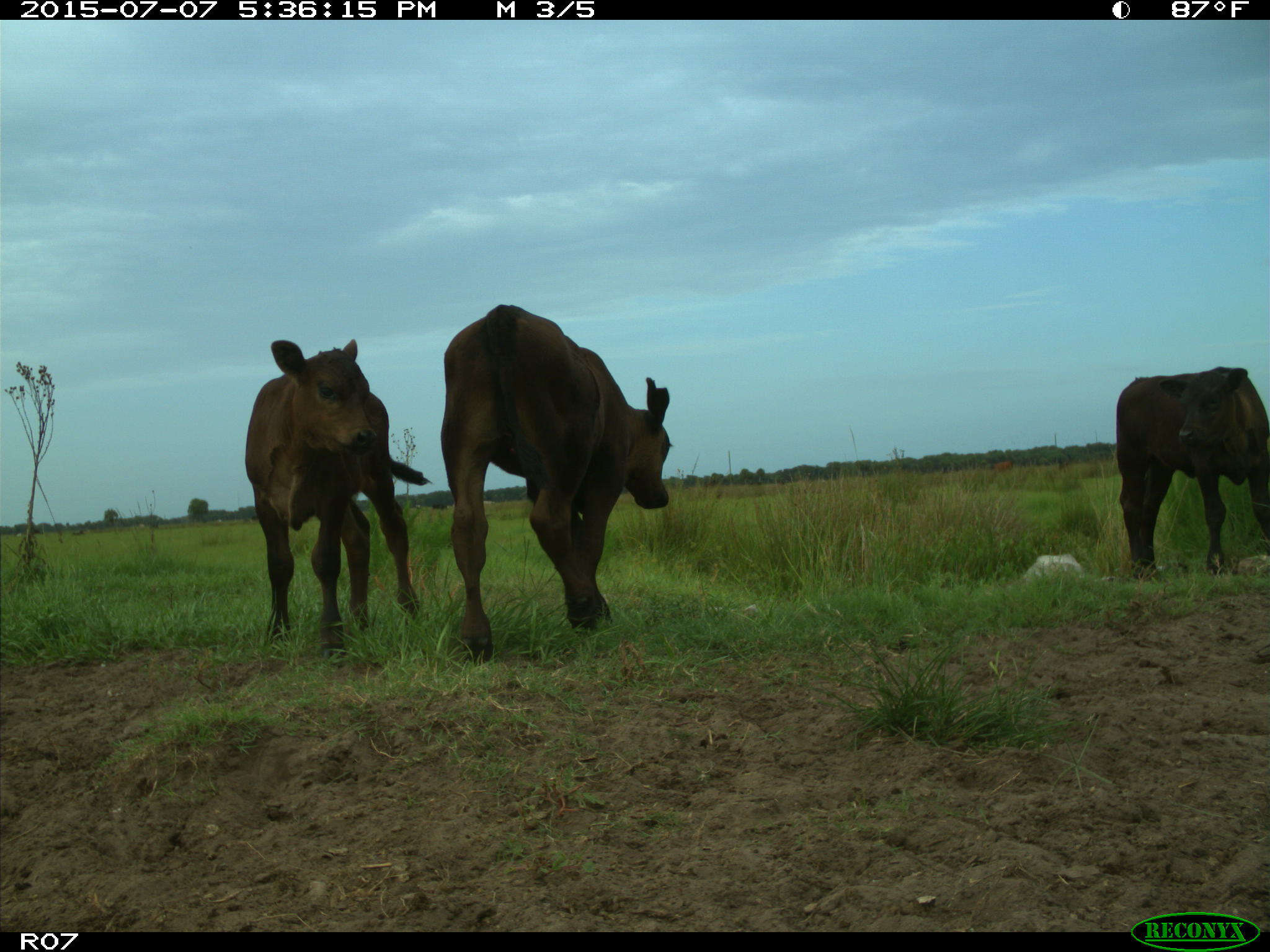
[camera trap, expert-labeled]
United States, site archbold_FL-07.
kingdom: Animalia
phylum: Chordata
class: Mammalia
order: Artiodactyla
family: Bovidae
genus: Bos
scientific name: Bos taurus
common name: domestic cow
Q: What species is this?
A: Bos taurus (domestic cow).